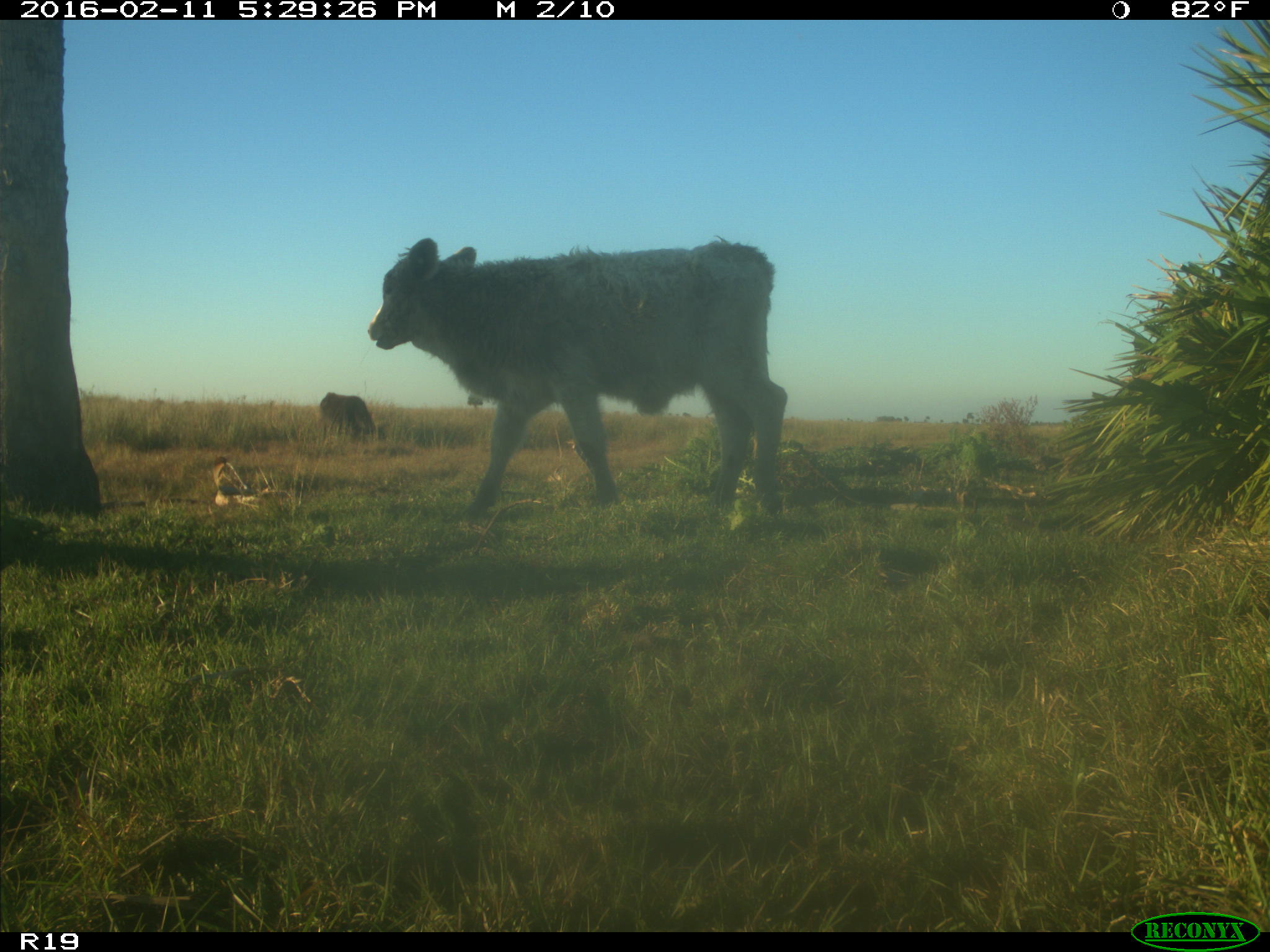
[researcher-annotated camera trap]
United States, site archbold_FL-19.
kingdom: Animalia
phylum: Chordata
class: Mammalia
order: Artiodactyla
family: Bovidae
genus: Bos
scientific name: Bos taurus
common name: domestic cow